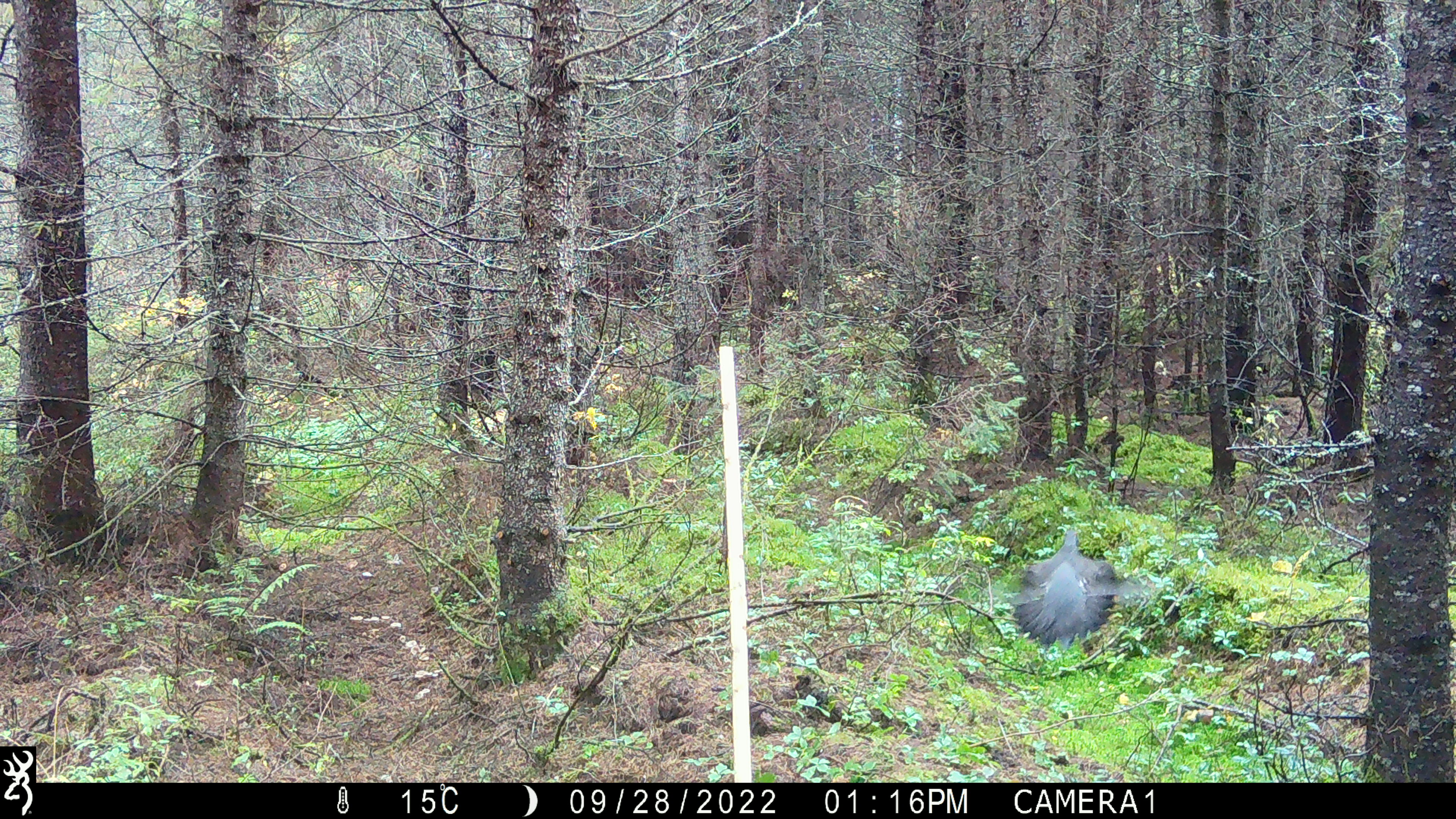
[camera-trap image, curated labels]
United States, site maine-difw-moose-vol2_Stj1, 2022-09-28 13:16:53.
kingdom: Animalia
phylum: Chordata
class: Aves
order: Galliformes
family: Phasianidae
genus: Canachites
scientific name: Canachites canadensis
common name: spruce grouse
Spruce grouse (Canachites canadensis).